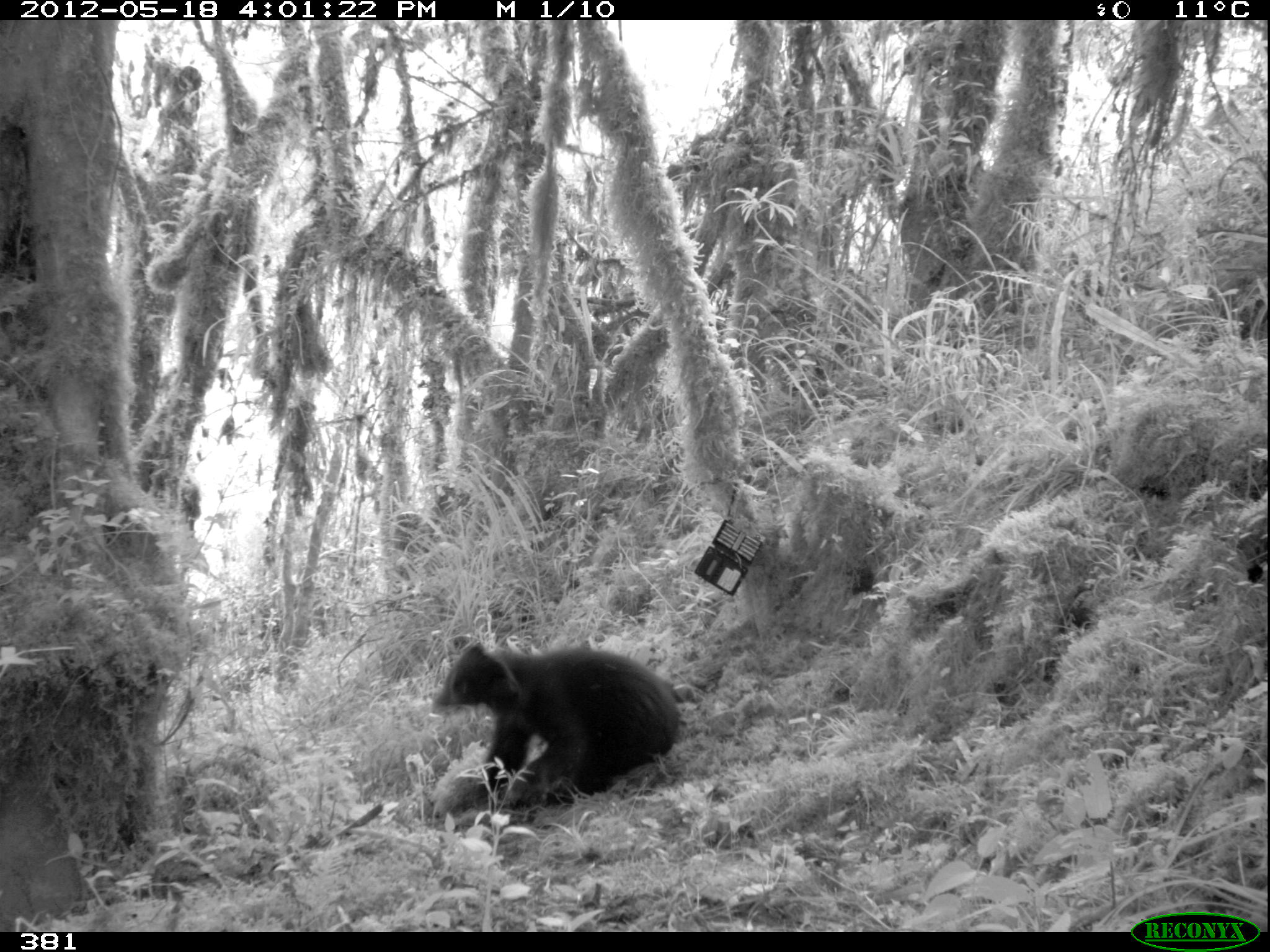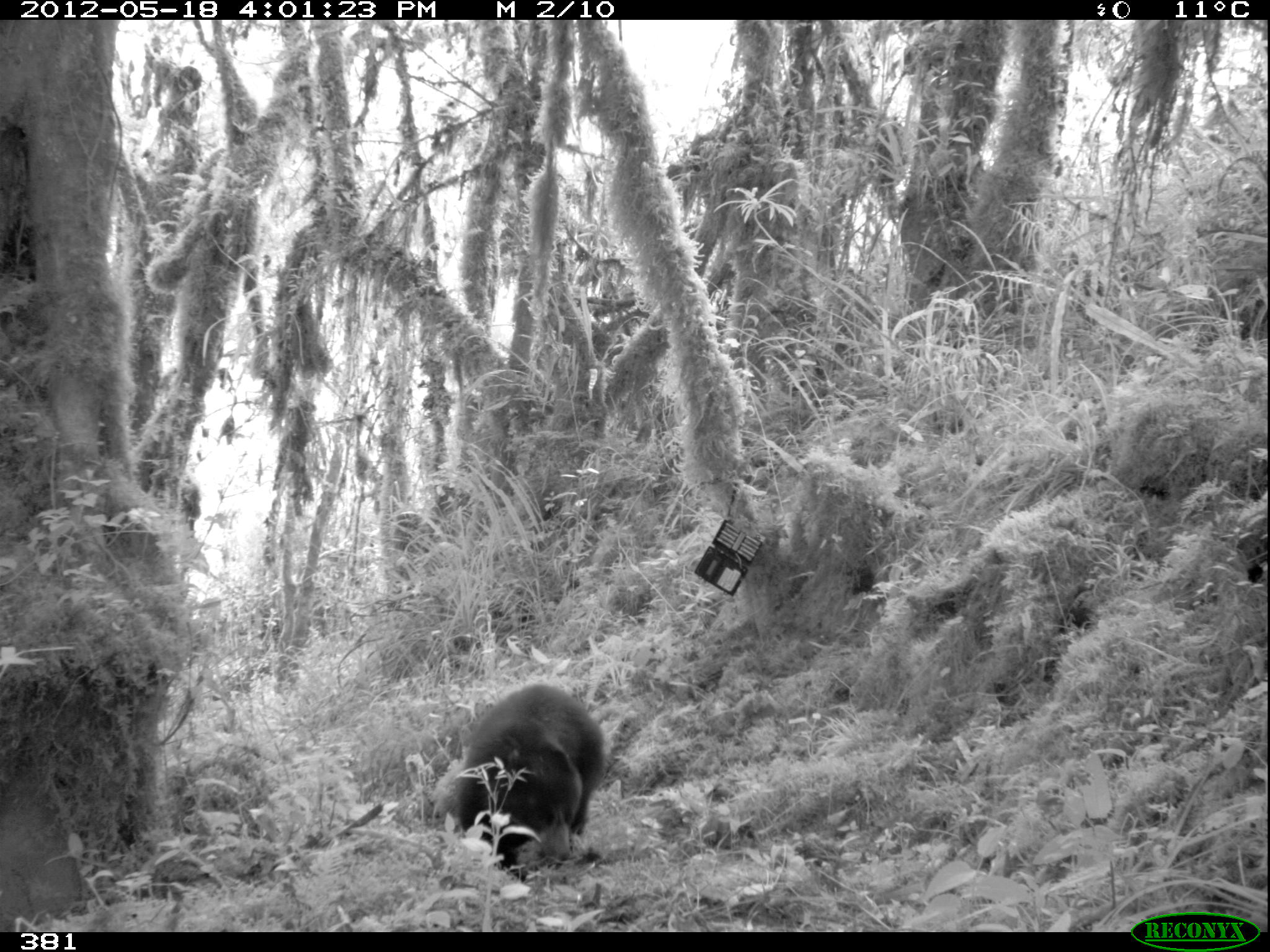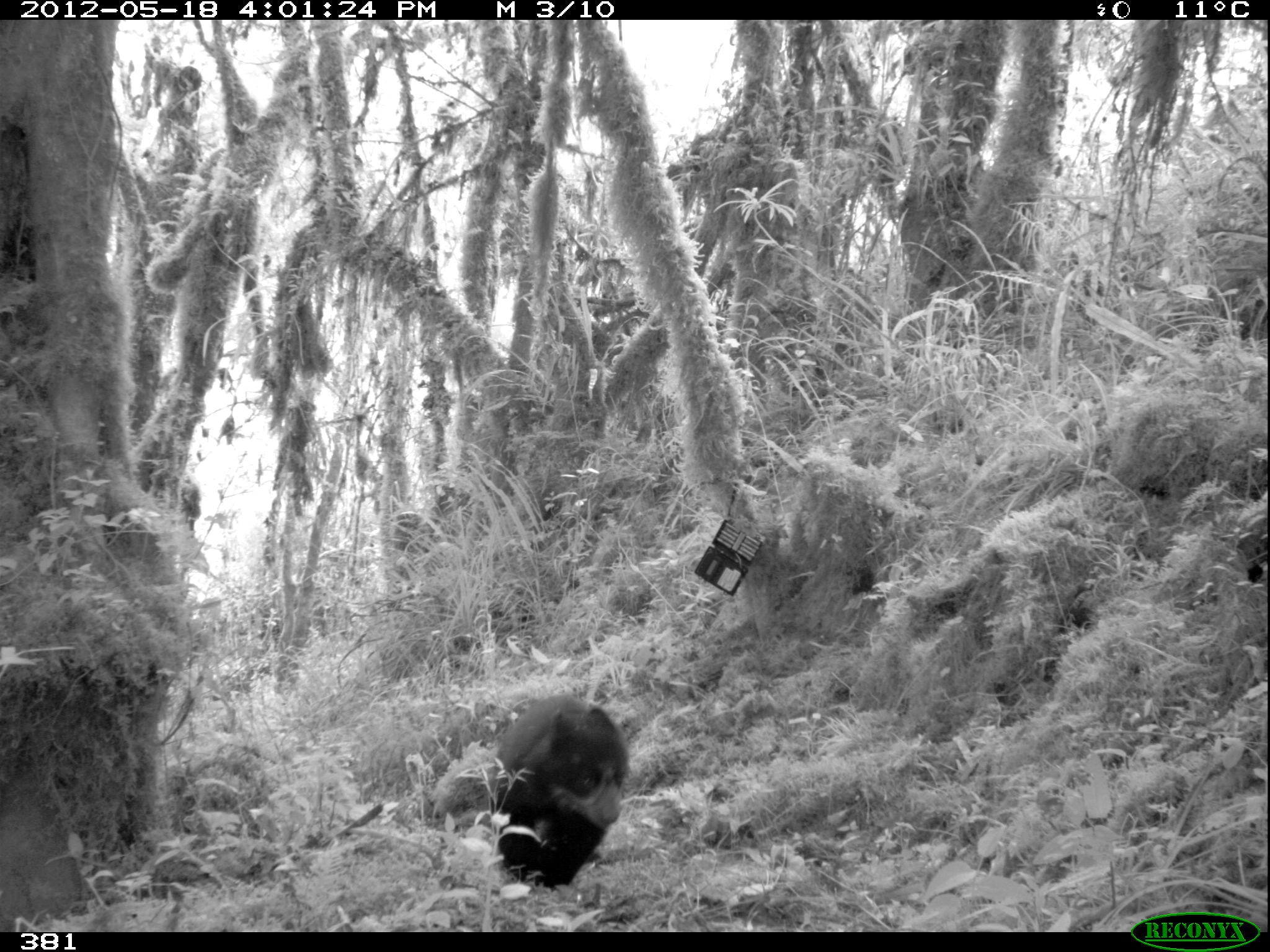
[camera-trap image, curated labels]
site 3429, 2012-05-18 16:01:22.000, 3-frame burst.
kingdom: Animalia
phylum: Chordata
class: Mammalia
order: Carnivora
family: Ursidae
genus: Tremarctos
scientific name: Tremarctos ornatus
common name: spectacled bear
Tremarctos ornatus (spectacled bear).